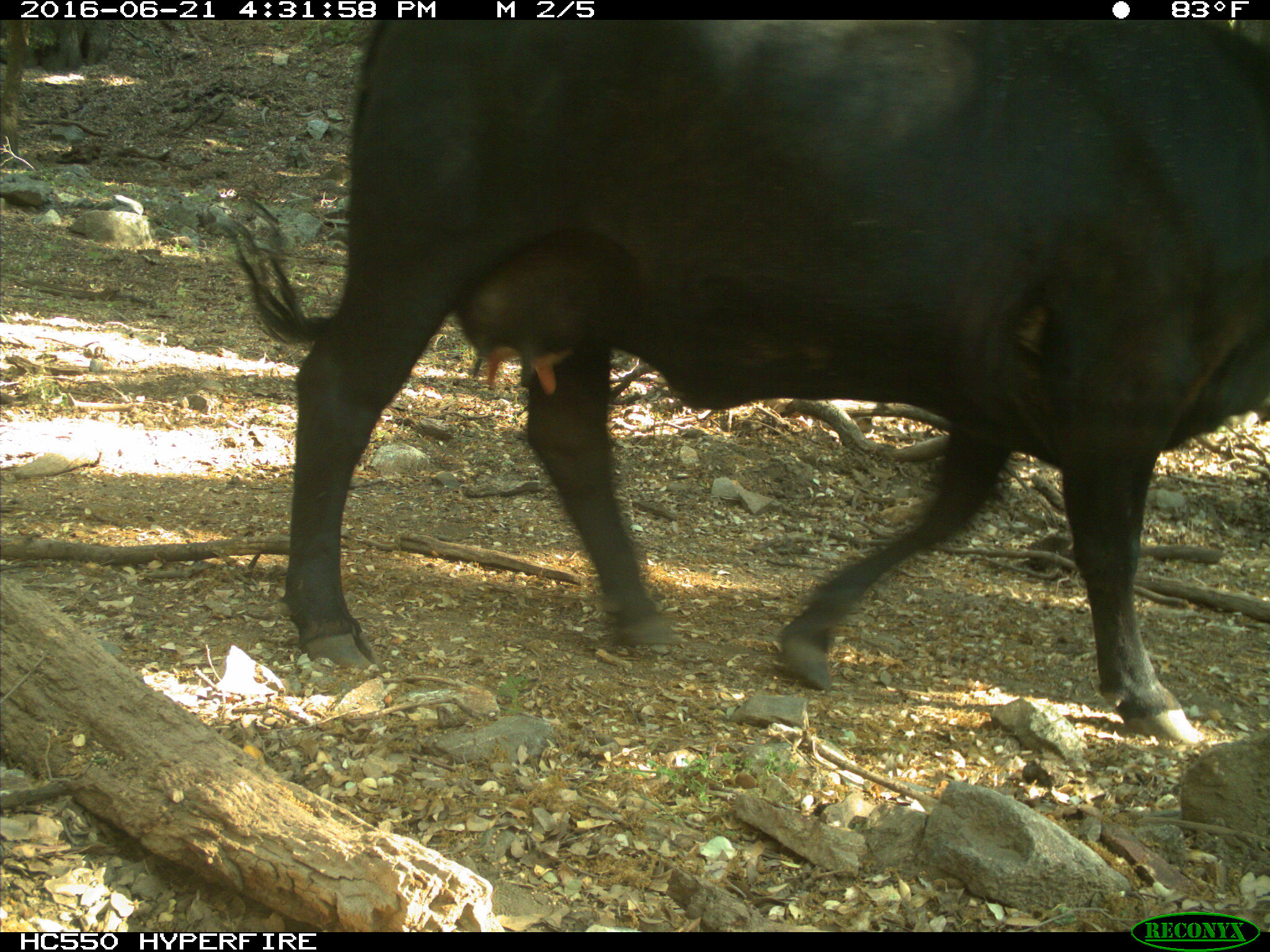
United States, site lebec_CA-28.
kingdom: Animalia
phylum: Chordata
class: Mammalia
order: Artiodactyla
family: Bovidae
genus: Bos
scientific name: Bos taurus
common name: domestic cow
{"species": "Bos taurus (domestic cow)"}